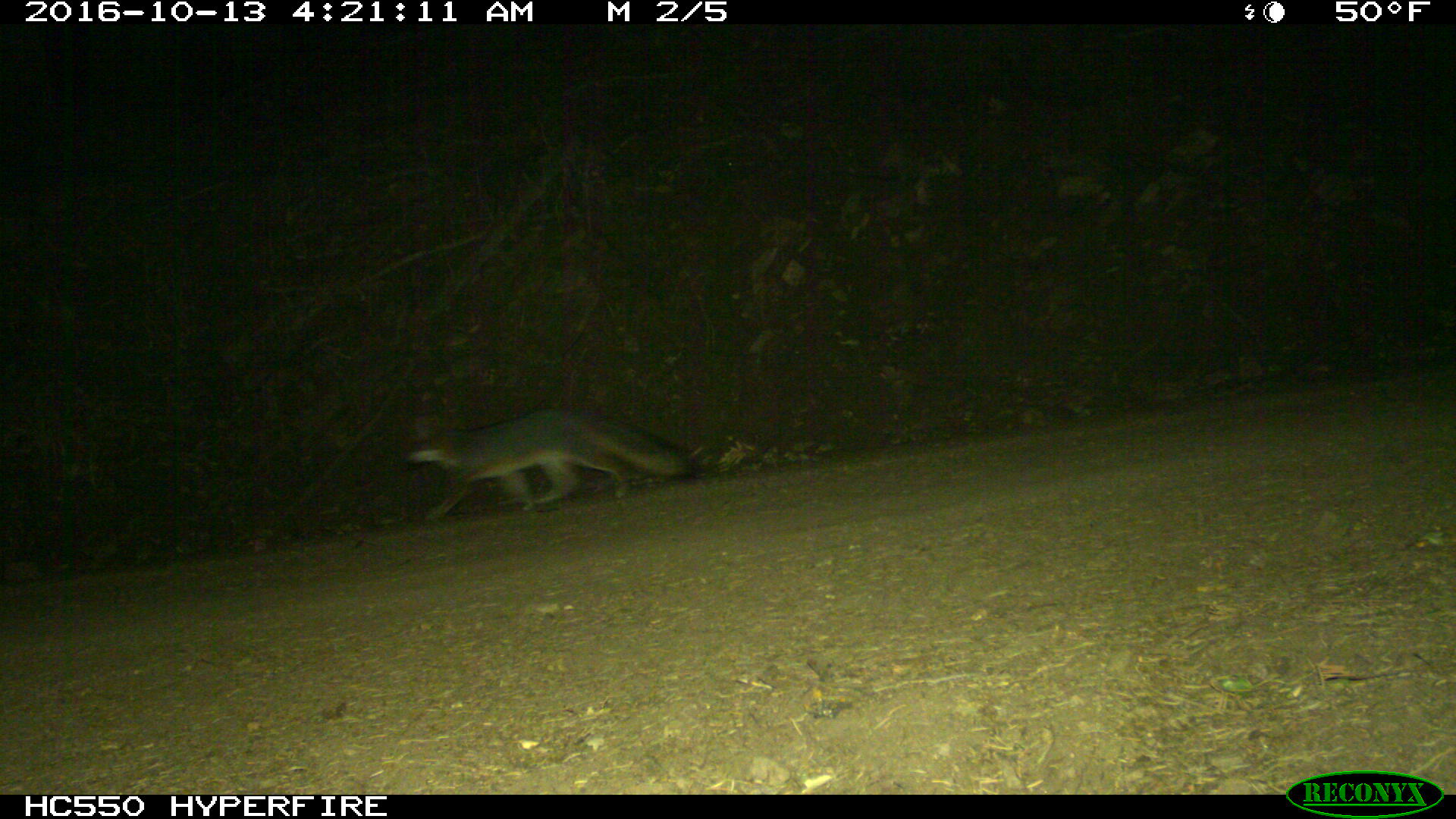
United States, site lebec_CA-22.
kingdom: Animalia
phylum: Chordata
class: Mammalia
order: Carnivora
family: Canidae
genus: Urocyon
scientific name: Urocyon cinereoargenteus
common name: gray fox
Urocyon cinereoargenteus (gray fox).